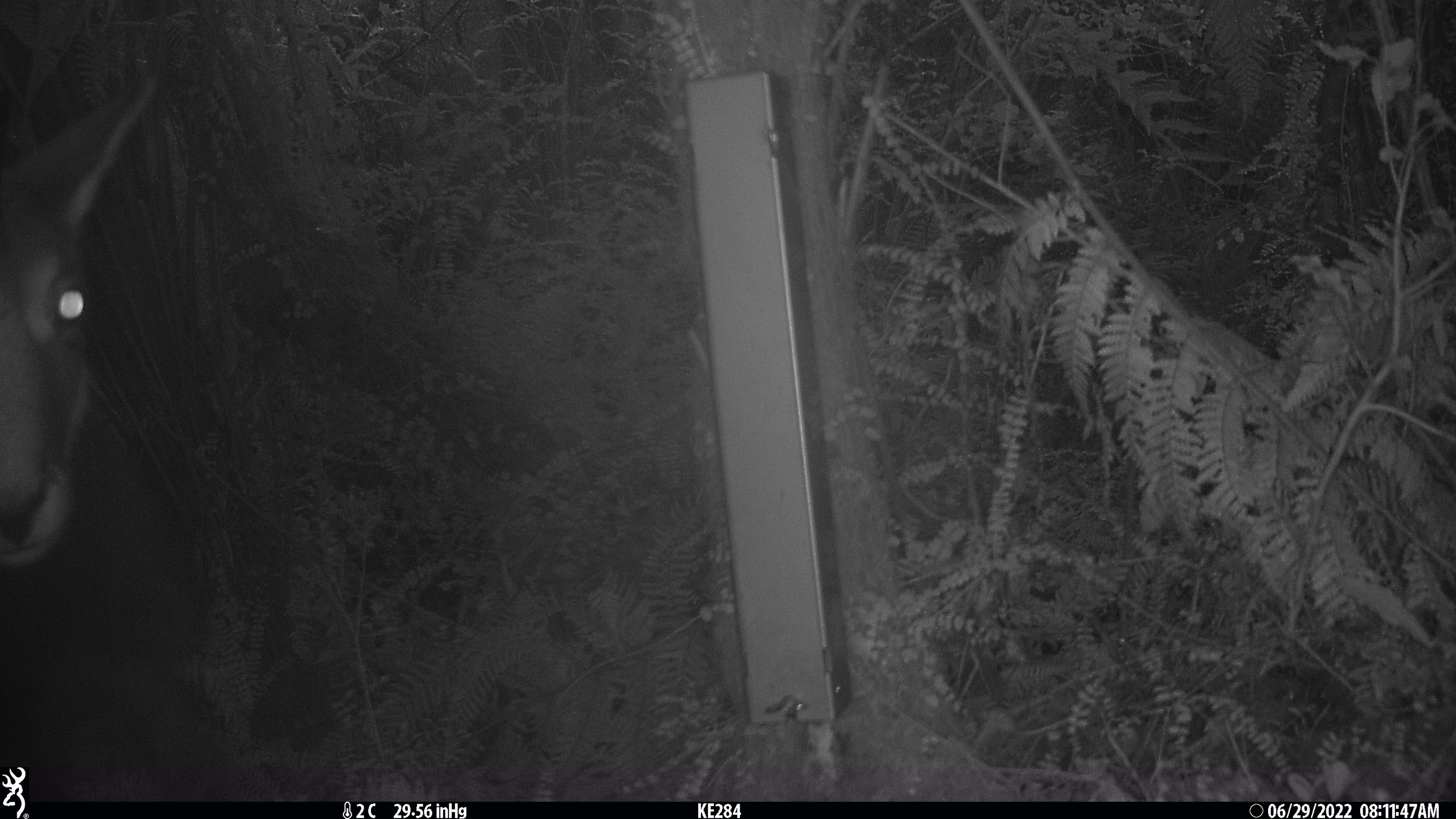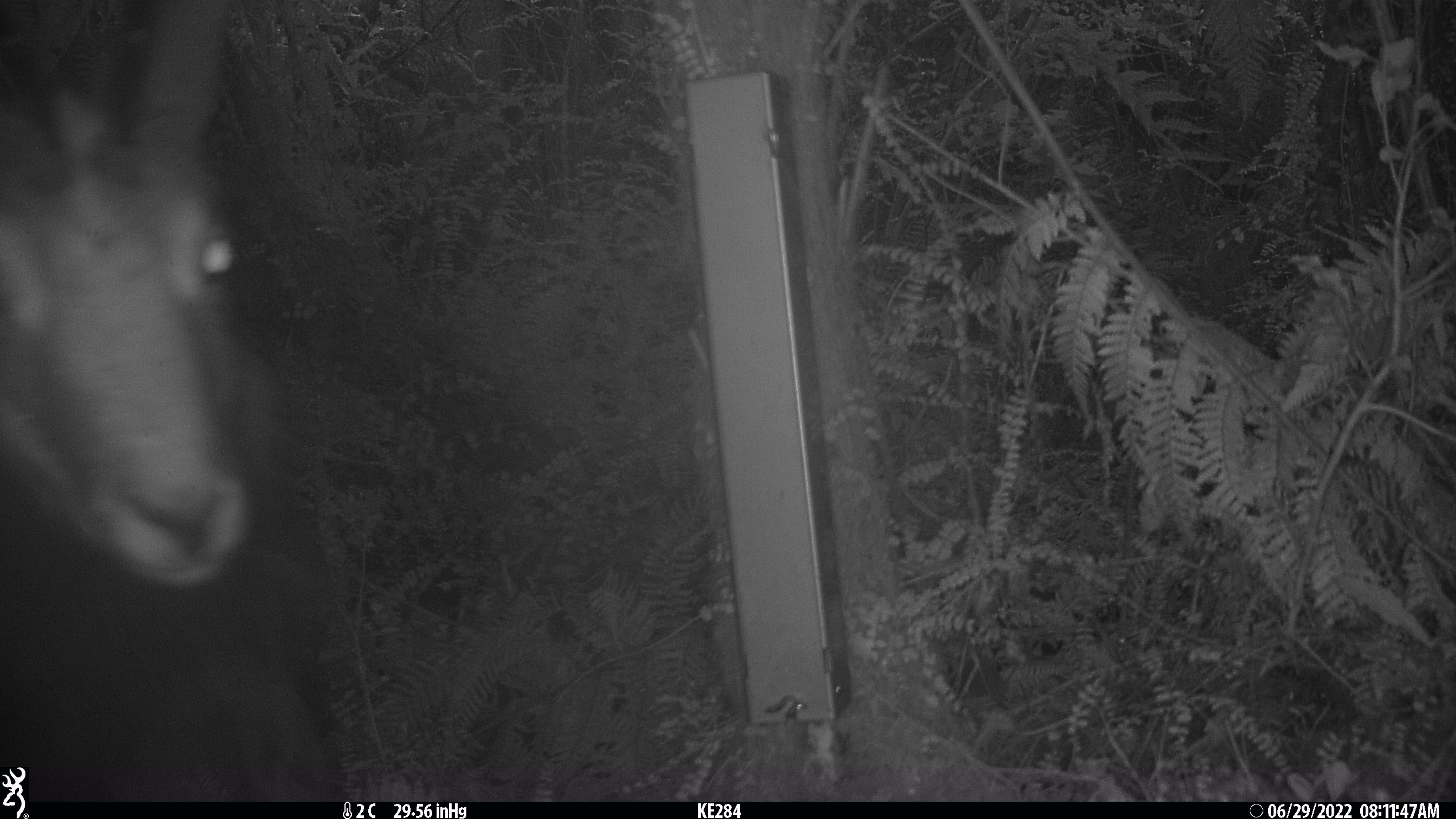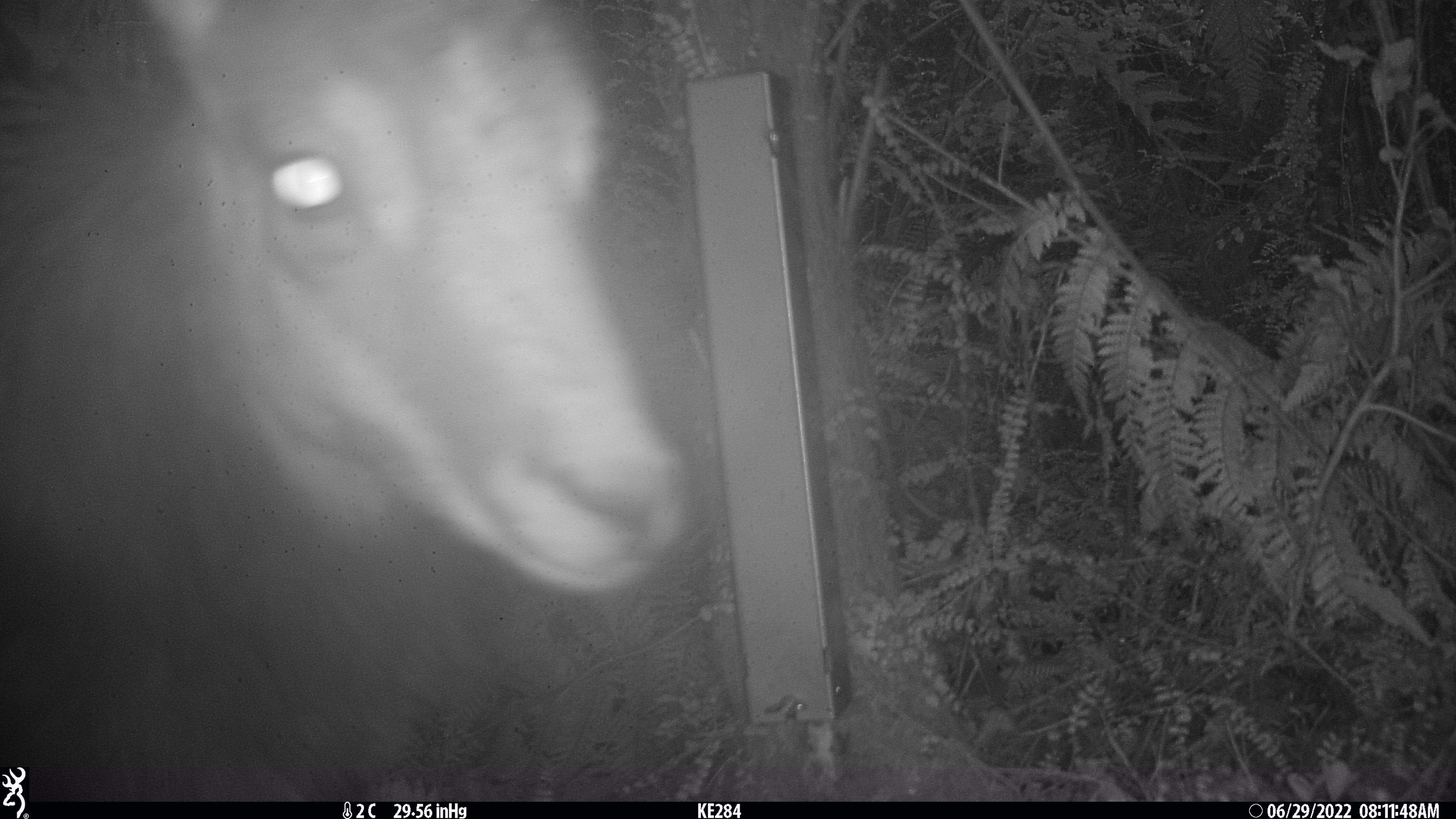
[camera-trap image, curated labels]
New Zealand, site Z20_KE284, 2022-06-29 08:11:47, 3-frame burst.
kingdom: Animalia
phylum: Chordata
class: Mammalia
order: Artiodactyla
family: Bovidae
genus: Rupicapra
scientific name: Rupicapra rupicapra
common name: alpine chamois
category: chamois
Chamois (alpine chamois) (Rupicapra rupicapra).